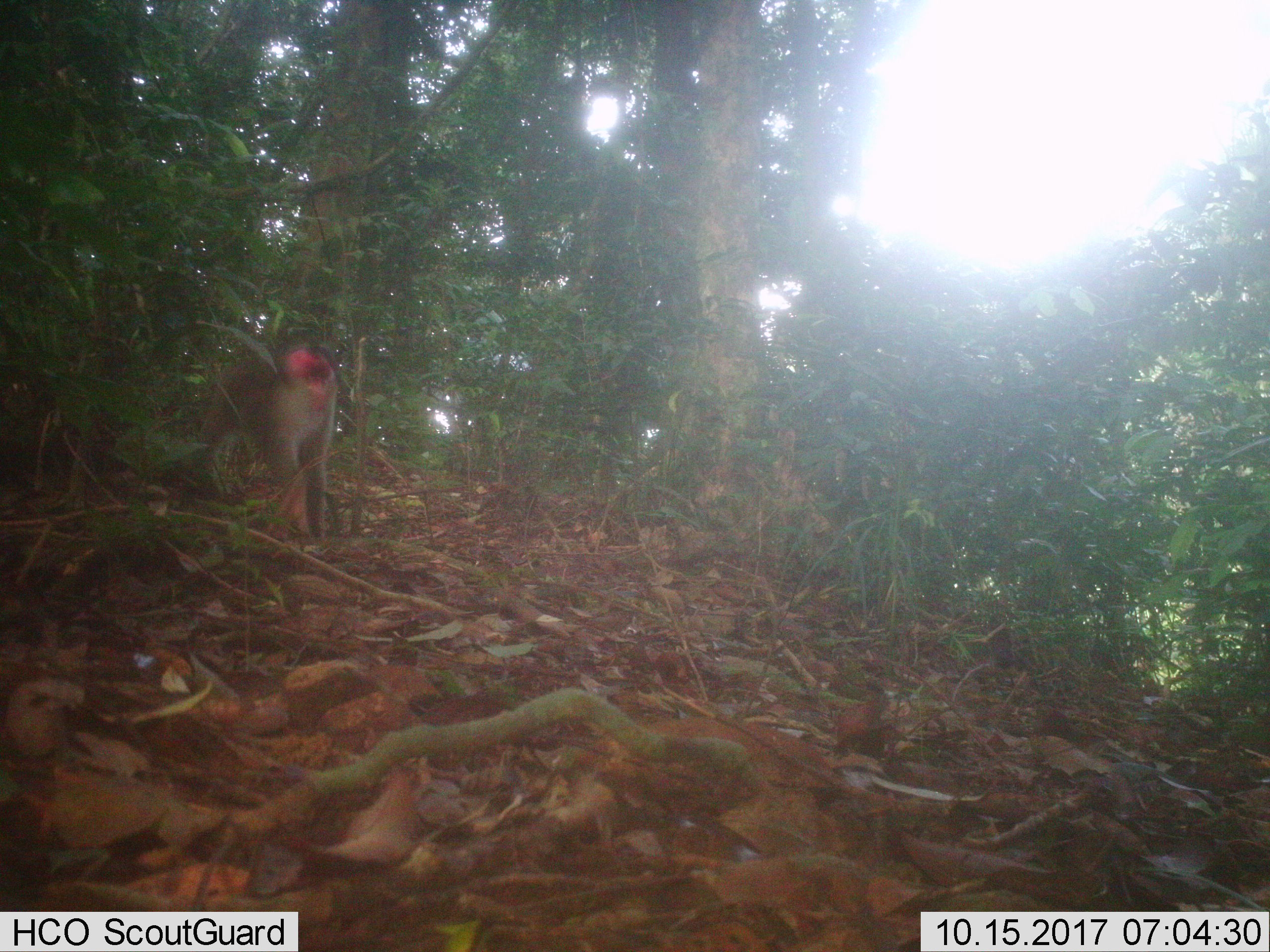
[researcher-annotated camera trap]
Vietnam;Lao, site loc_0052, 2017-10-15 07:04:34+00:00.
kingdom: Animalia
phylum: Chordata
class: Mammalia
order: Primates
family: Cercopithecidae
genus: Macaca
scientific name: Macaca nemestrina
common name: pig-tailed macaque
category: pig tailed macaque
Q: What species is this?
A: Pig tailed macaque (pig-tailed macaque) (Macaca nemestrina).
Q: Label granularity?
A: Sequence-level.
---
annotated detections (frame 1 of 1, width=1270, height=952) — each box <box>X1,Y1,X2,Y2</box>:
pig tailed macaque: <box>197,340,337,538</box>